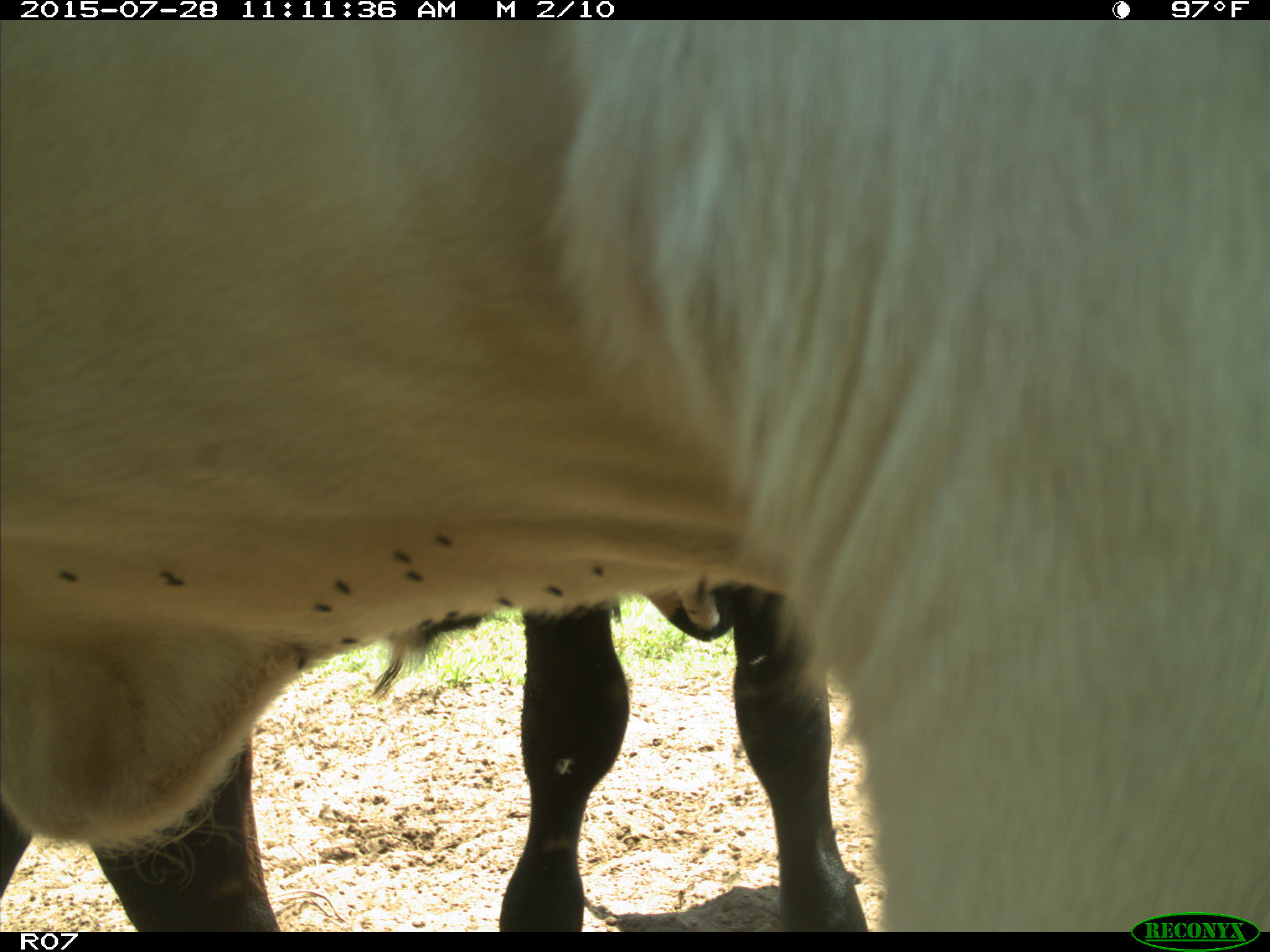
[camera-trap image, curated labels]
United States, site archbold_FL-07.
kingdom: Animalia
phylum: Chordata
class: Mammalia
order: Artiodactyla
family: Bovidae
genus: Bos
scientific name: Bos taurus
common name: domestic cow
Bos taurus (domestic cow).